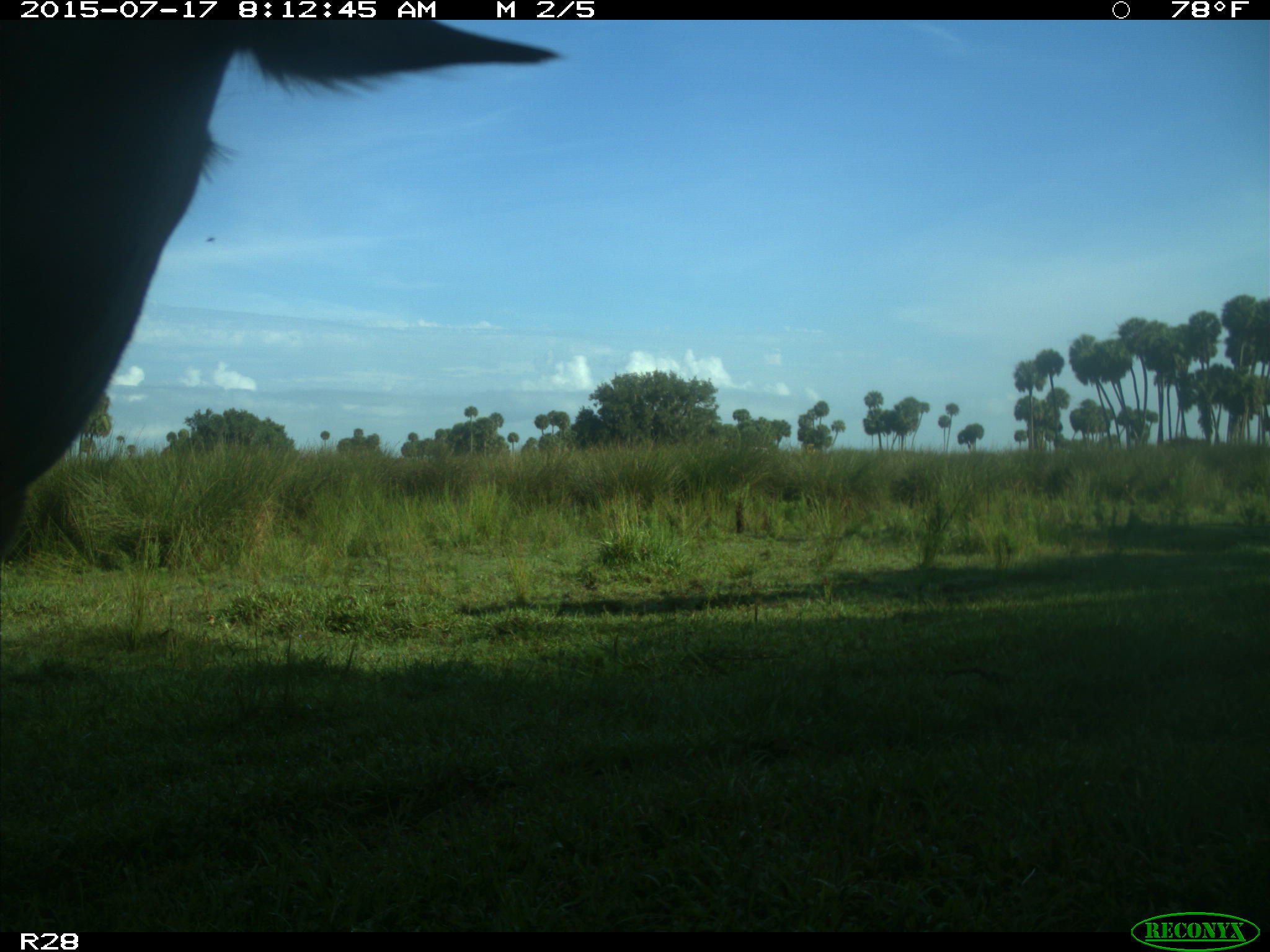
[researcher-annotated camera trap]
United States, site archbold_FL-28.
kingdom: Animalia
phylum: Chordata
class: Mammalia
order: Artiodactyla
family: Bovidae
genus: Bos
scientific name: Bos taurus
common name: domestic cow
Bos taurus (domestic cow).